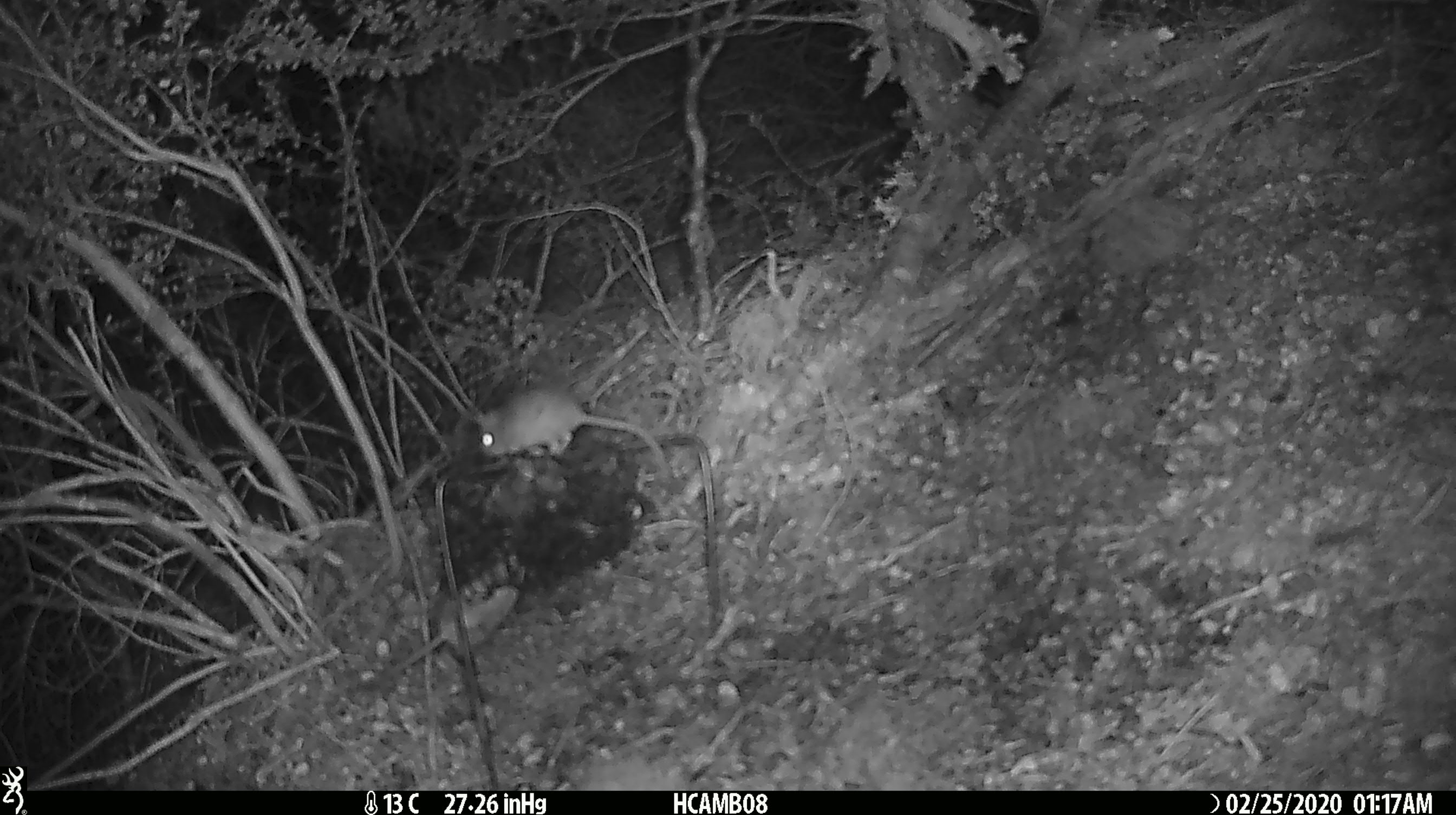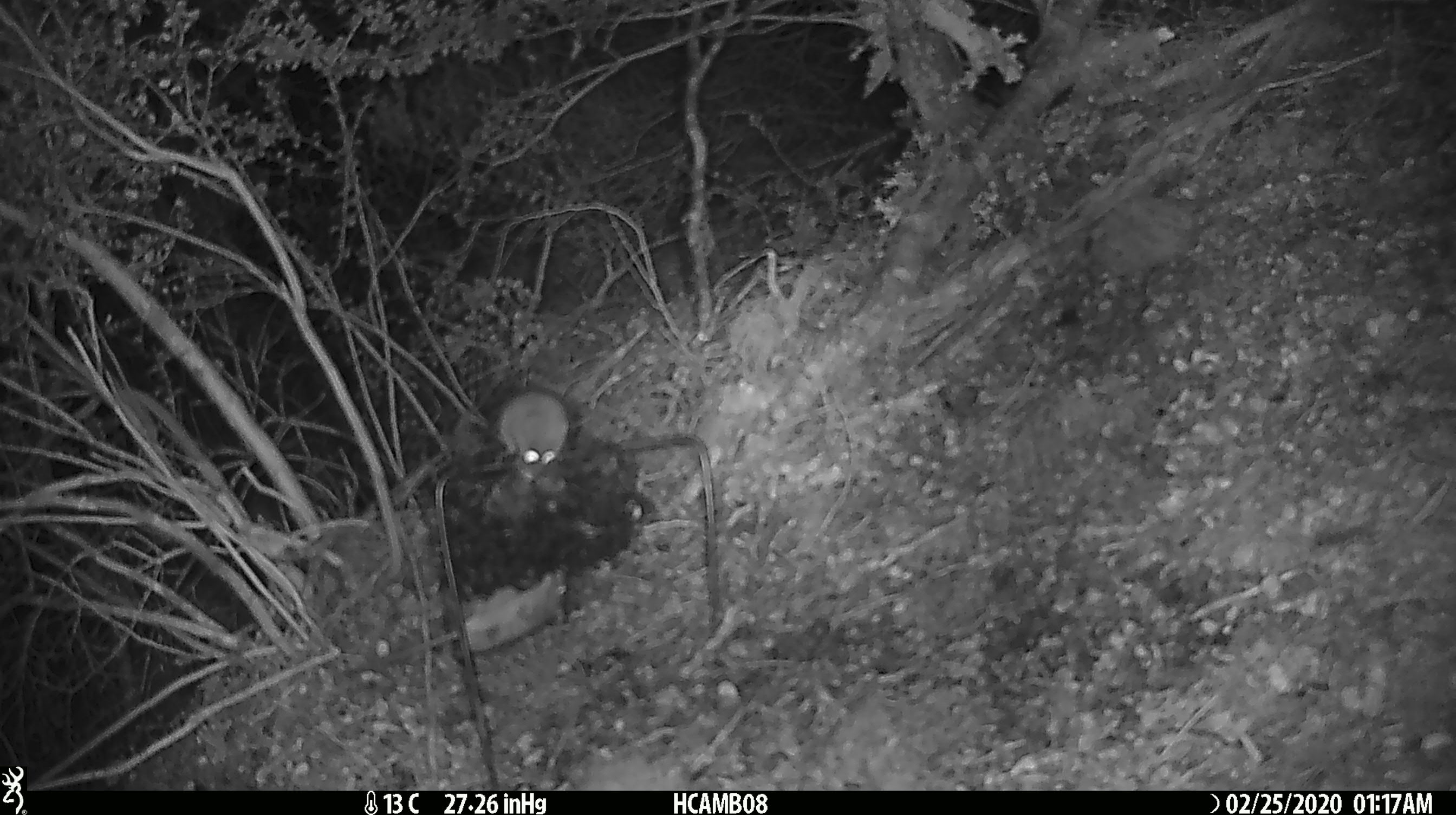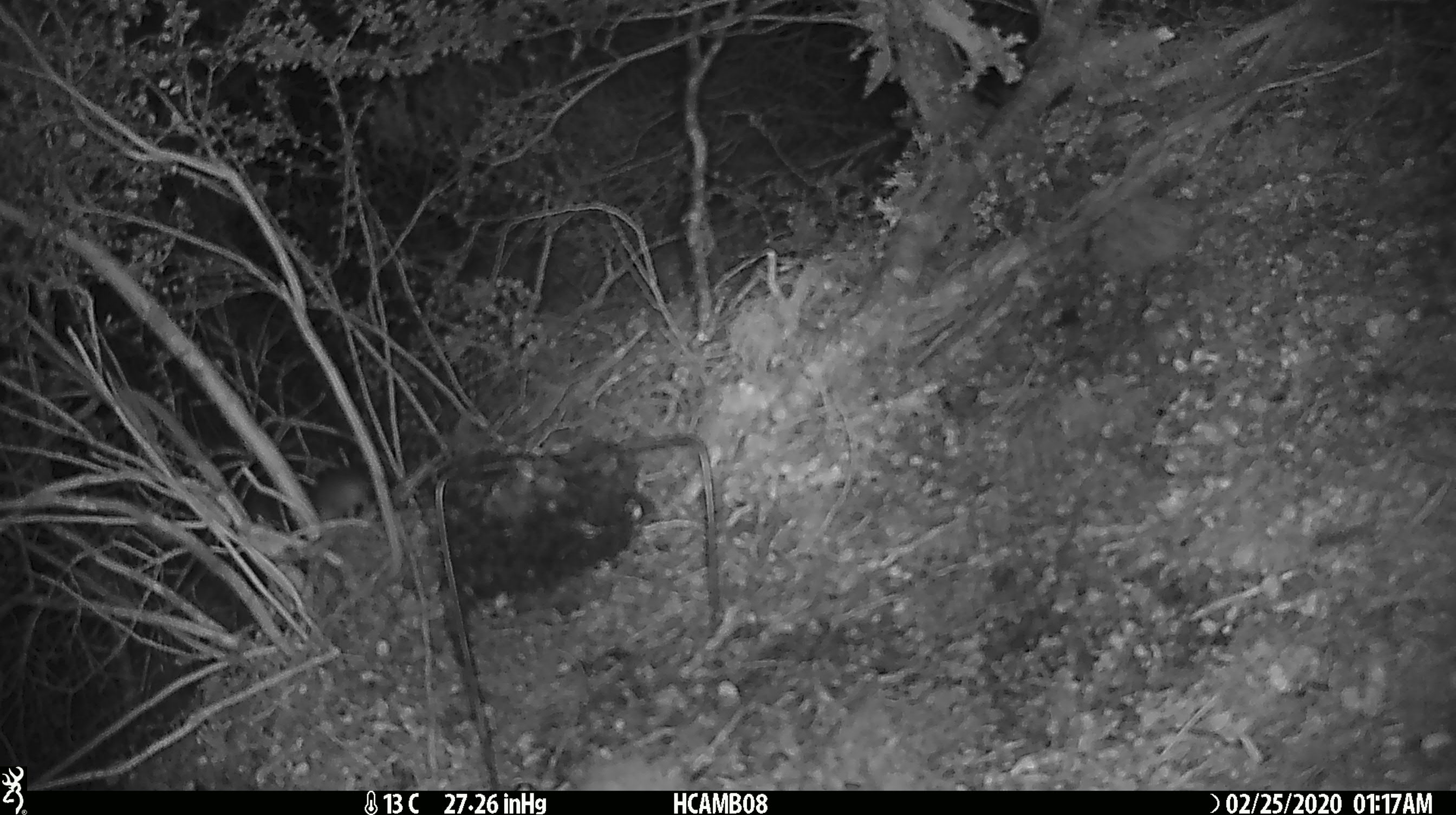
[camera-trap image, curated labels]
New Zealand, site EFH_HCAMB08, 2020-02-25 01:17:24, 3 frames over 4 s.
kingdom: Animalia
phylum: Chordata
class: Mammalia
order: Rodentia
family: Muridae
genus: Mus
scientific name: Mus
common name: mouse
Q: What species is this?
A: Mouse (Mus).